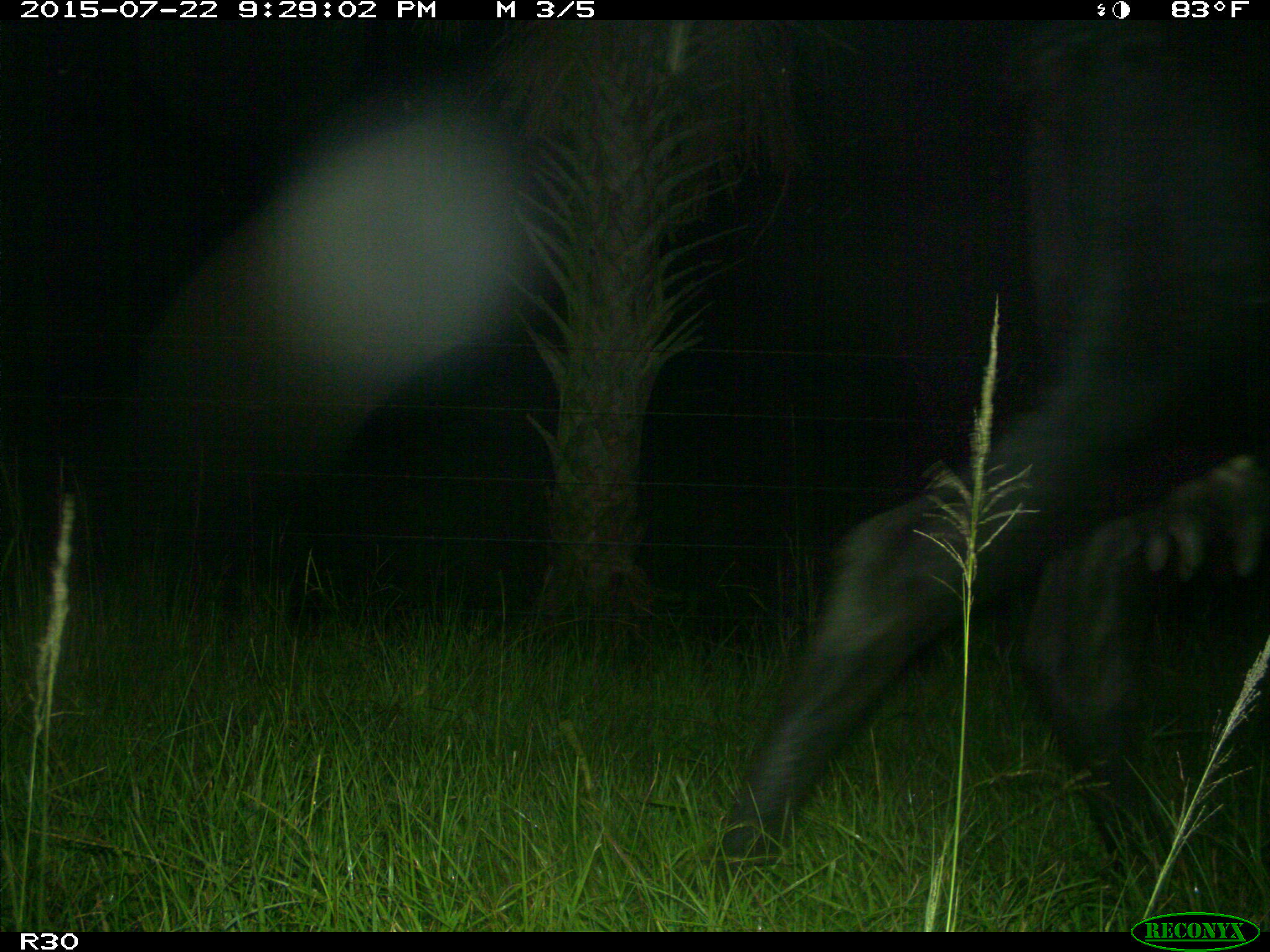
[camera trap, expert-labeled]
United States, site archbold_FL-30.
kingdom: Animalia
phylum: Chordata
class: Mammalia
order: Artiodactyla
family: Bovidae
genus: Bos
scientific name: Bos taurus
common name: domestic cow